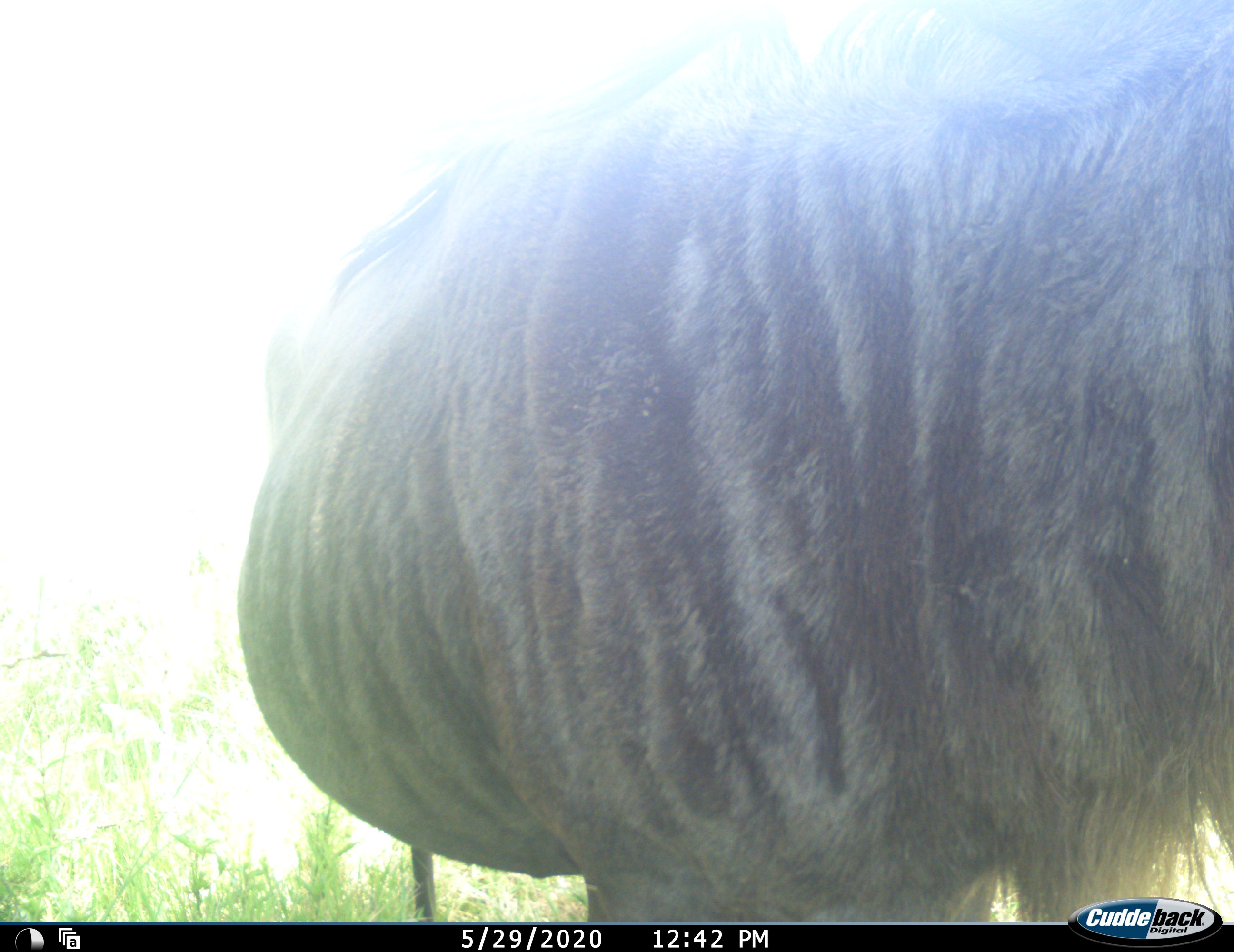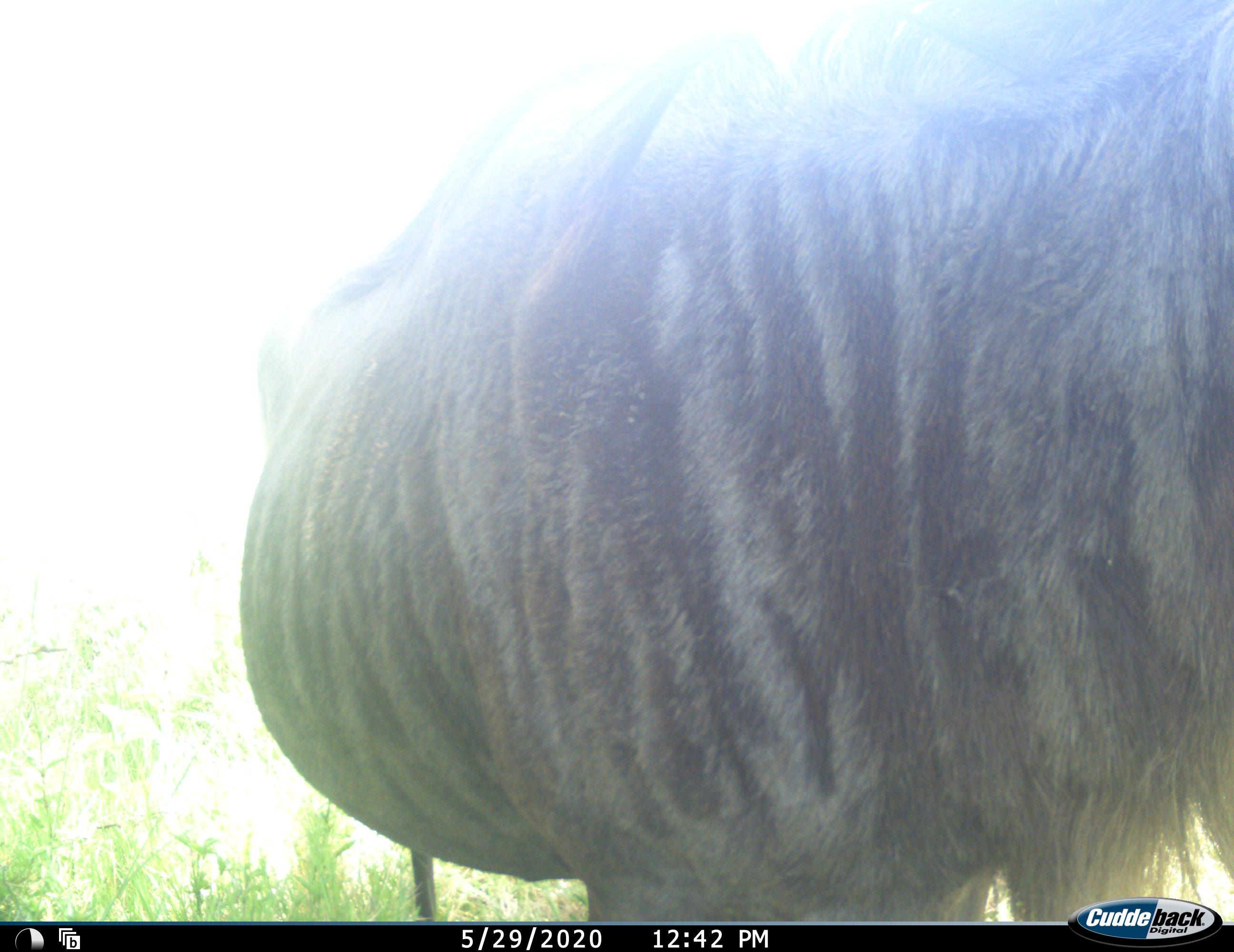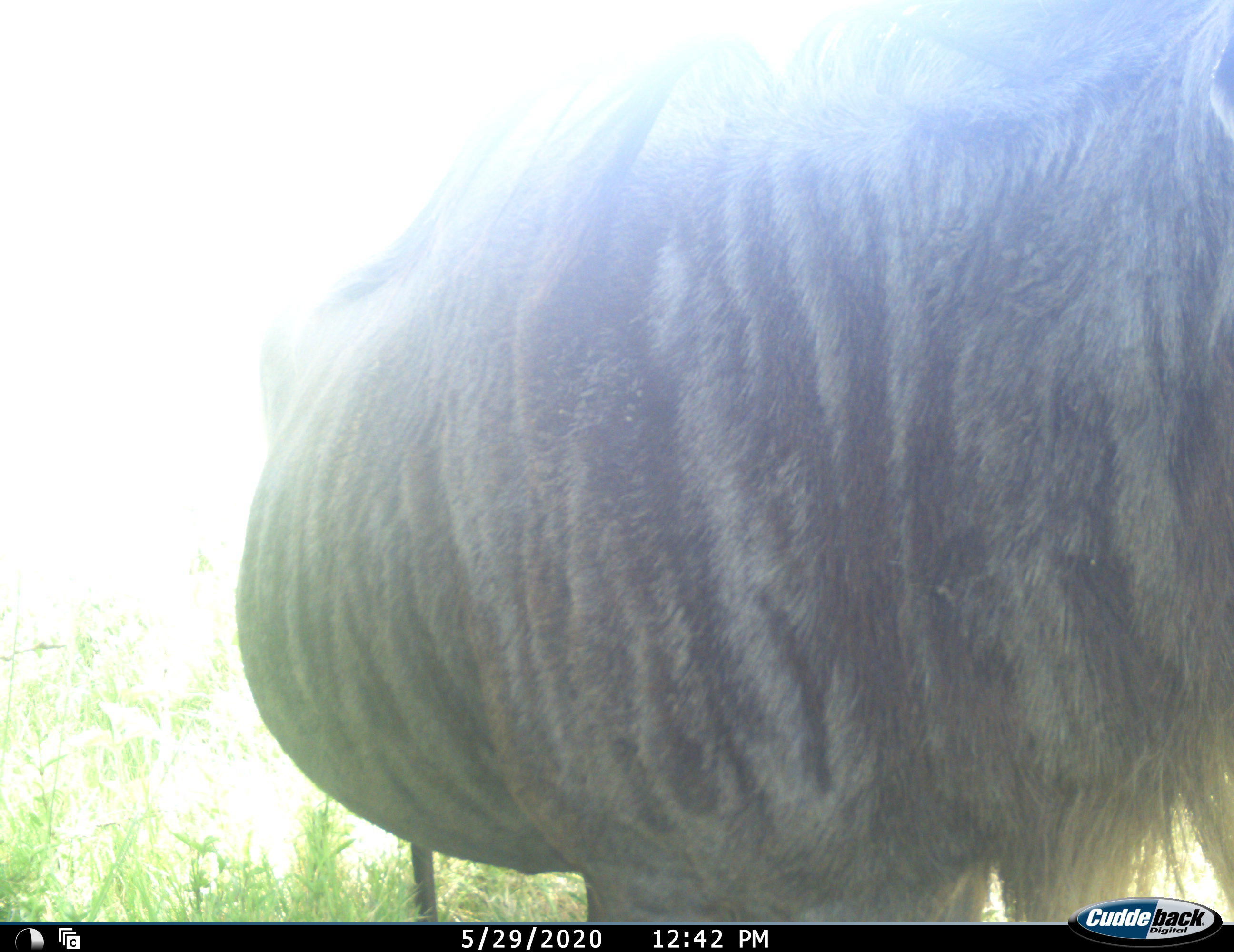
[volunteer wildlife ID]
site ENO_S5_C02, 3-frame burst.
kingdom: Animalia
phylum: Chordata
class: Mammalia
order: Artiodactyla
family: Bovidae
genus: Connochaetes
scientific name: Connochaetes taurinus taurinus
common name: blue wildebeest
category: wildebeestblue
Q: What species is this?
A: Wildebeestblue (blue wildebeest) (Connochaetes taurinus taurinus).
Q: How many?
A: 1.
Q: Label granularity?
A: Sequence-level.